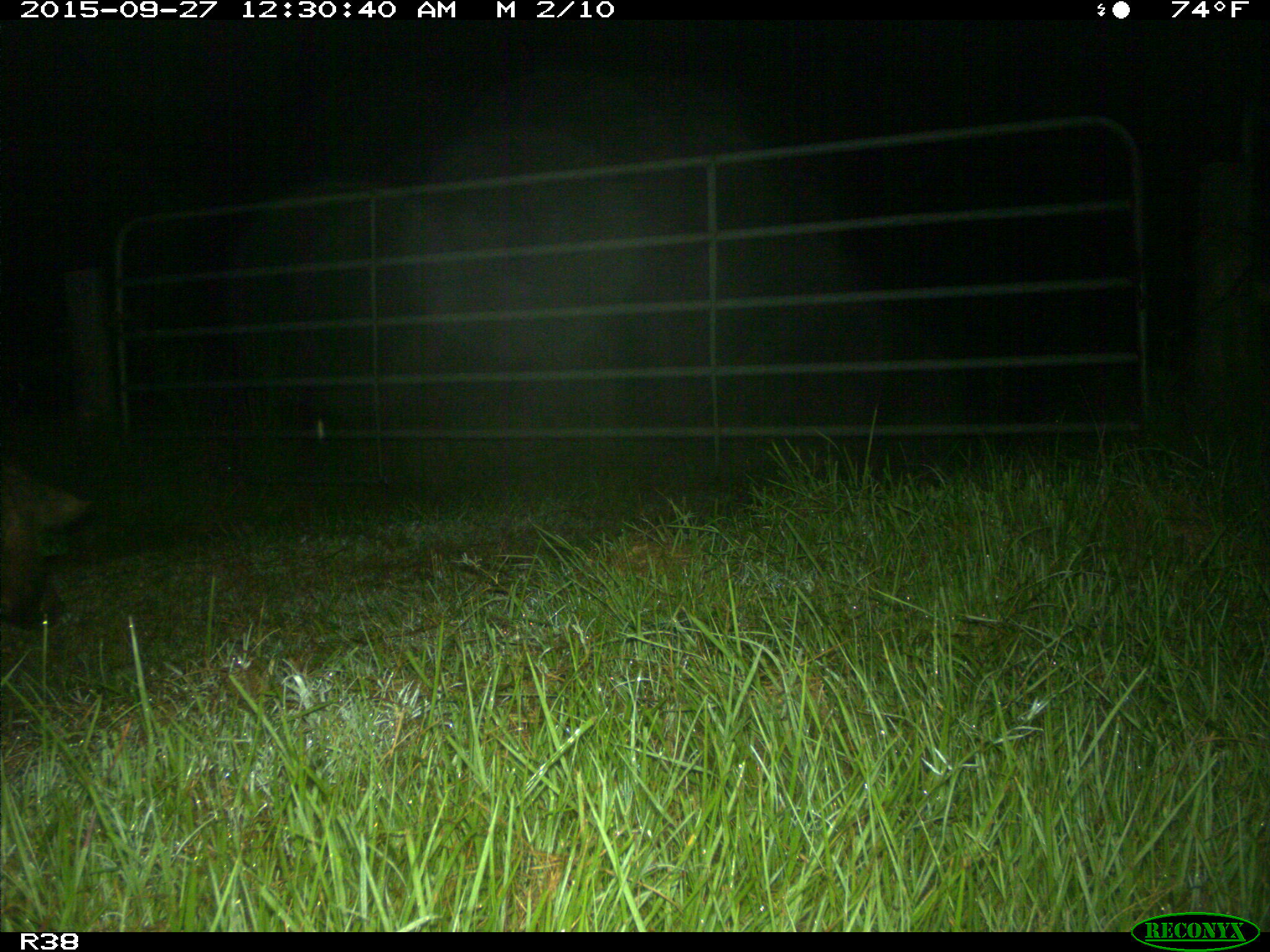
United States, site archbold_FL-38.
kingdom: Animalia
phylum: Chordata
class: Mammalia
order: Artiodactyla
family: Suidae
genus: Sus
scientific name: Sus scrofa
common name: wild boar